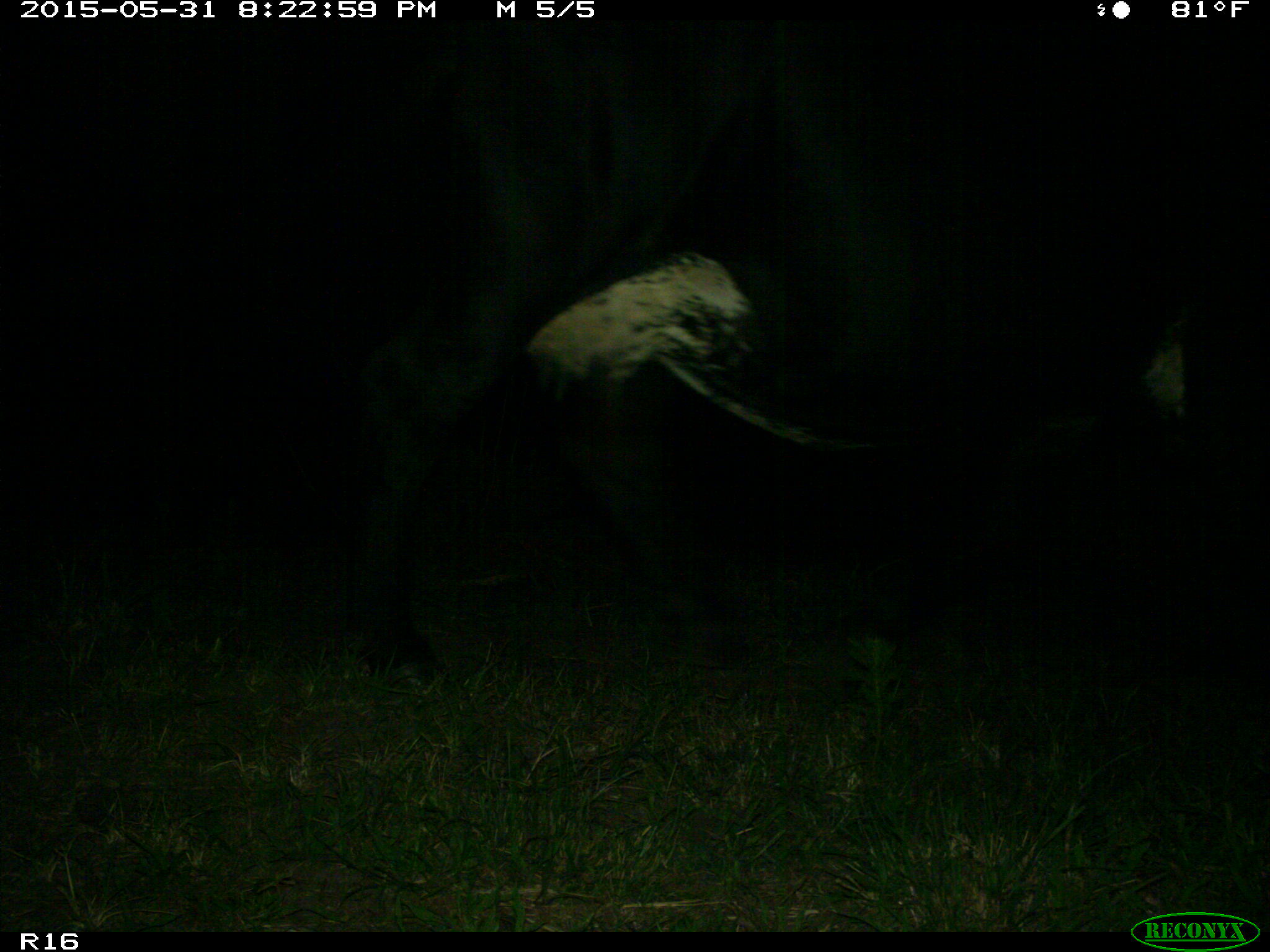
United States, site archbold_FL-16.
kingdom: Animalia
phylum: Chordata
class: Mammalia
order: Artiodactyla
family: Bovidae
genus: Bos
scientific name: Bos taurus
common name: domestic cow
Bos taurus (domestic cow).